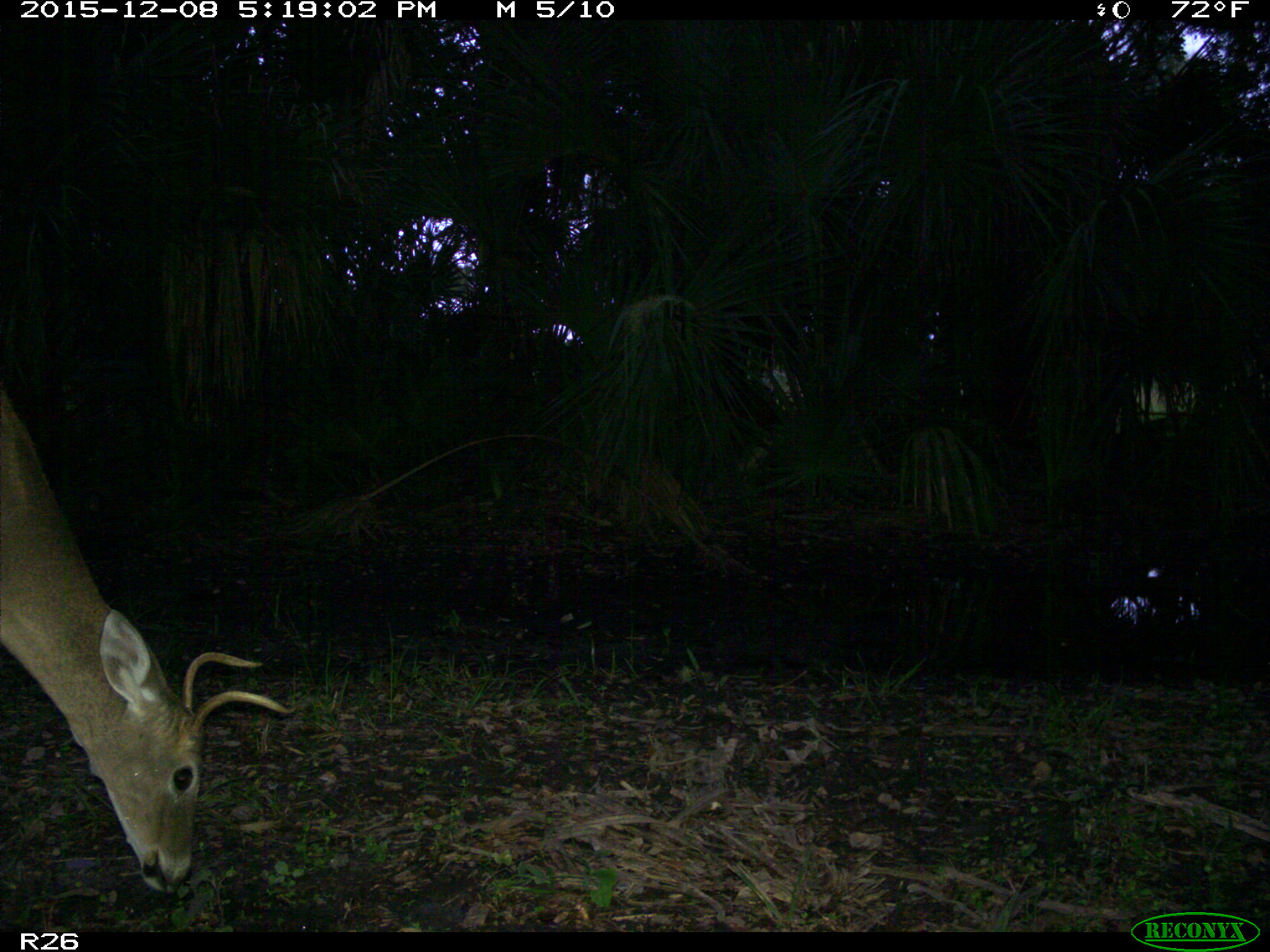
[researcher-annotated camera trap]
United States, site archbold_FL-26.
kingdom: Animalia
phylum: Chordata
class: Mammalia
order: Artiodactyla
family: Cervidae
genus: Odocoileus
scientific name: Odocoileus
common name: deer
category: unidentified deer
Unidentified deer (deer) (Odocoileus).